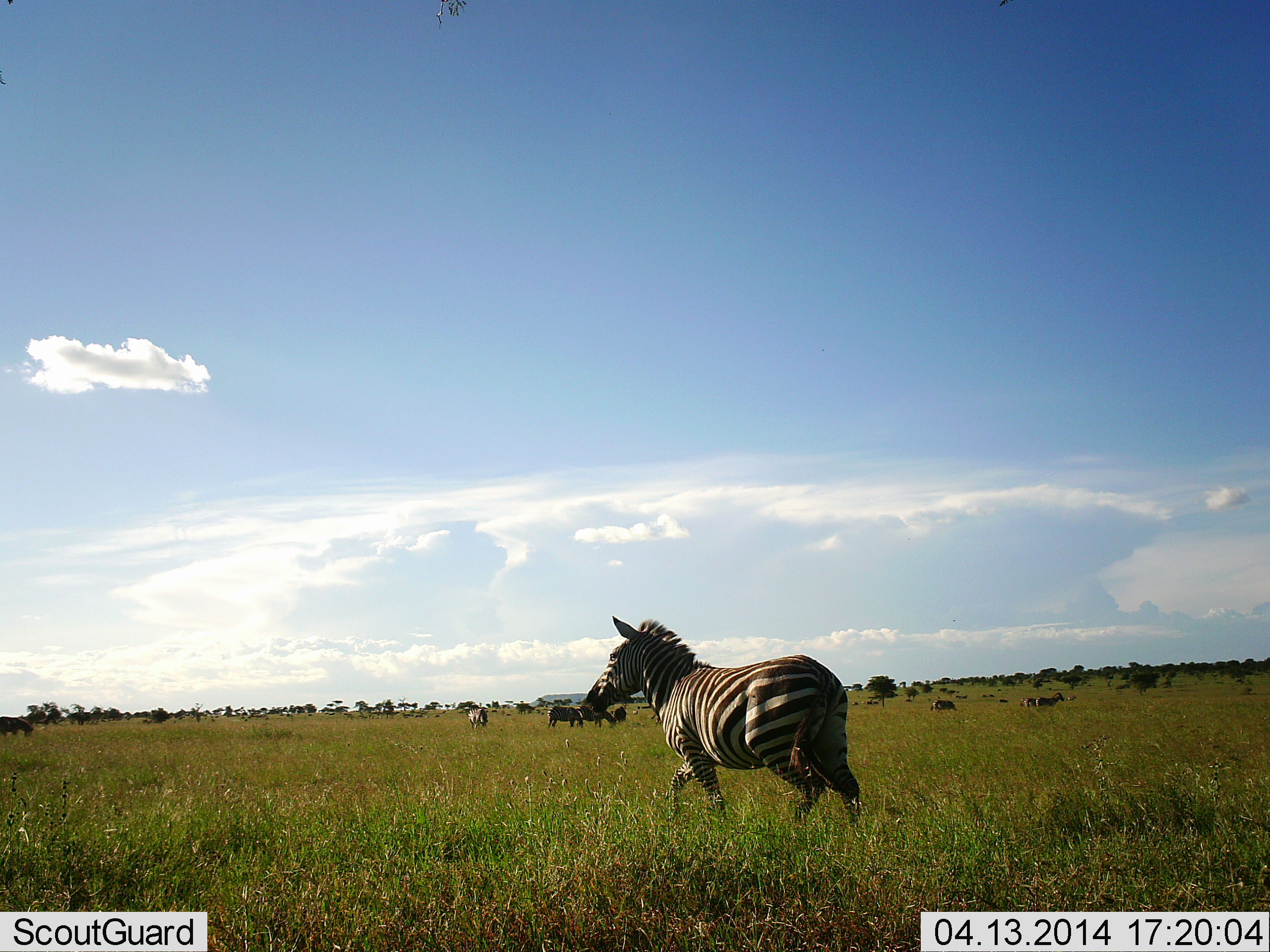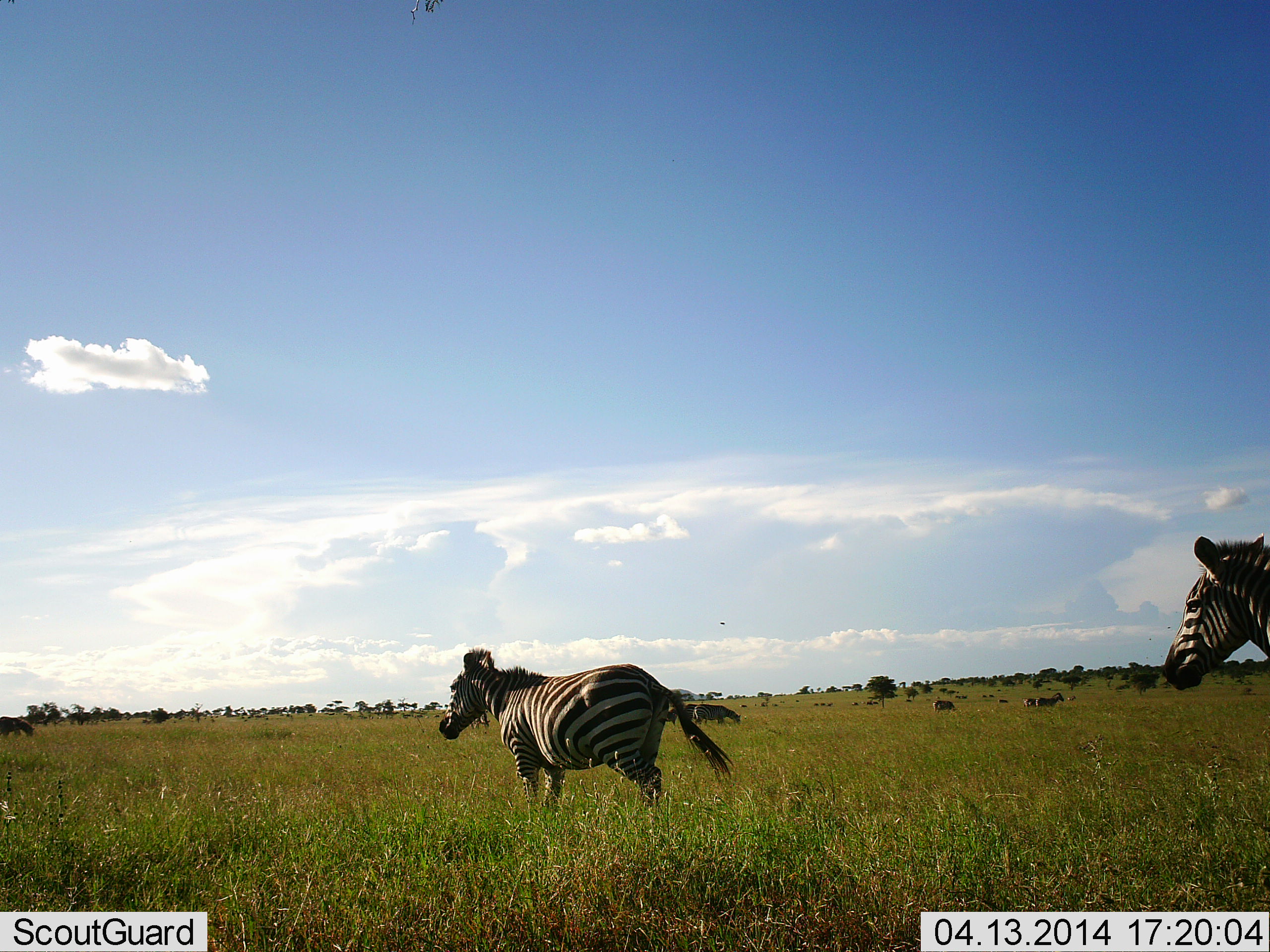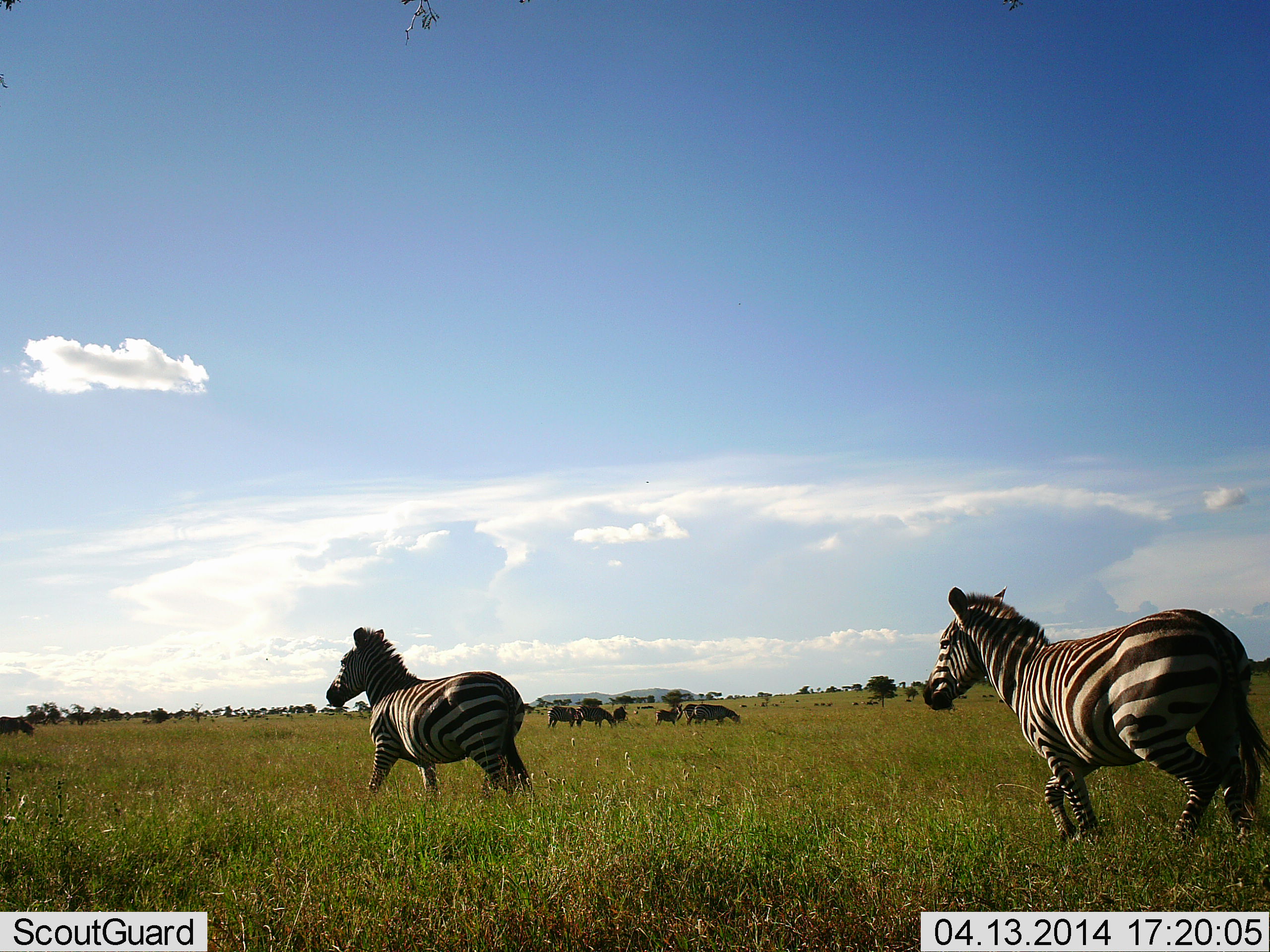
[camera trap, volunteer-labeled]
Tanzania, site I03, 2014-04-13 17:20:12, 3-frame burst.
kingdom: Animalia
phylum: Chordata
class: Mammalia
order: Perissodactyla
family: Equidae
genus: Equus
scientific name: Equus quagga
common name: plains zebra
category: zebra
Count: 2.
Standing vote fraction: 18%.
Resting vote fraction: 0%.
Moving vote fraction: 100%.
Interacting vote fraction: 9%.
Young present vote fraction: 0%.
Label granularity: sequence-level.